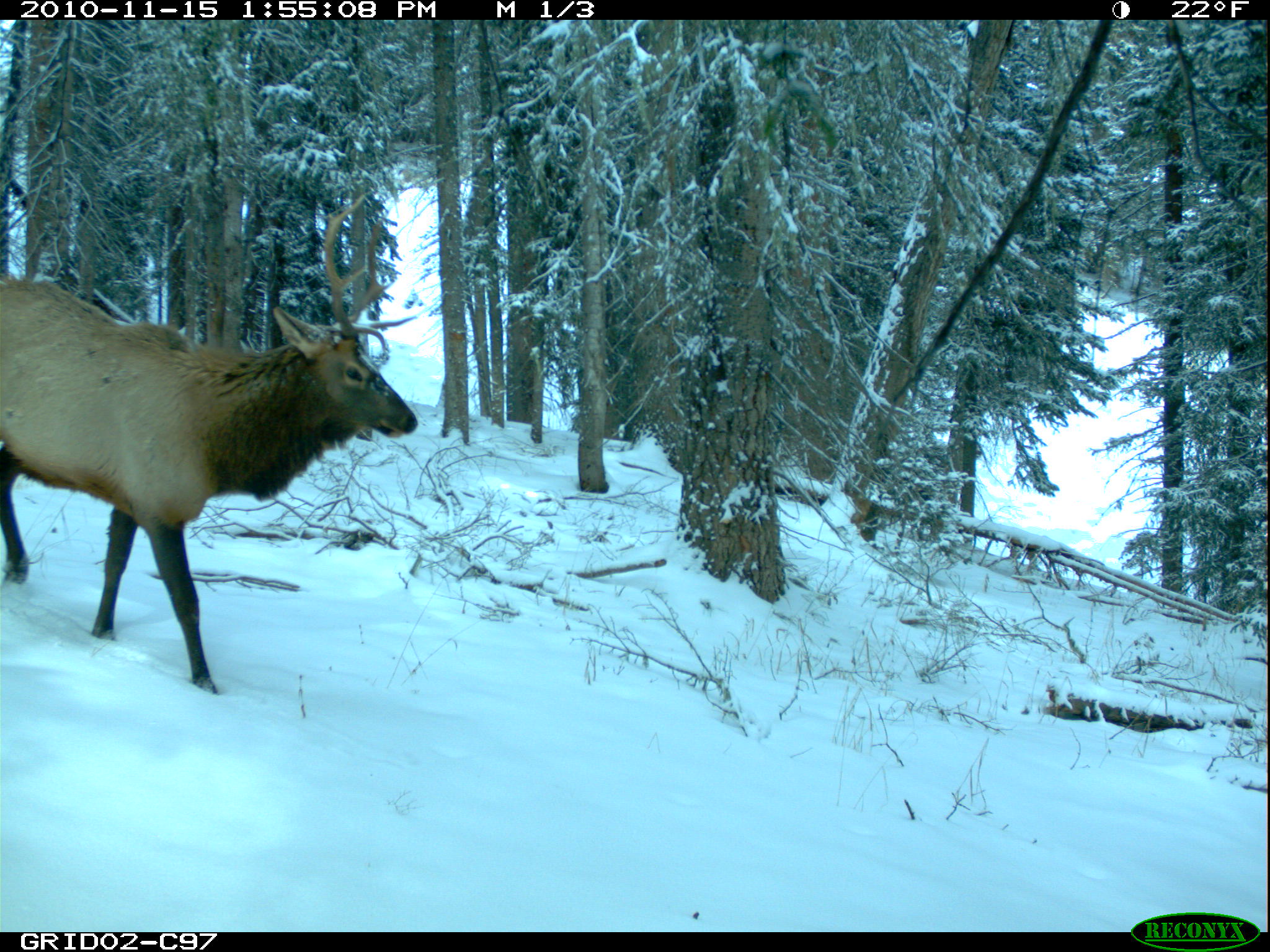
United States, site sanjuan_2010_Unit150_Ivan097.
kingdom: Animalia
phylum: Chordata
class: Mammalia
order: Artiodactyla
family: Cervidae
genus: Cervus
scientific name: Cervus elaphus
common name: red deer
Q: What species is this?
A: Cervus elaphus (red deer).